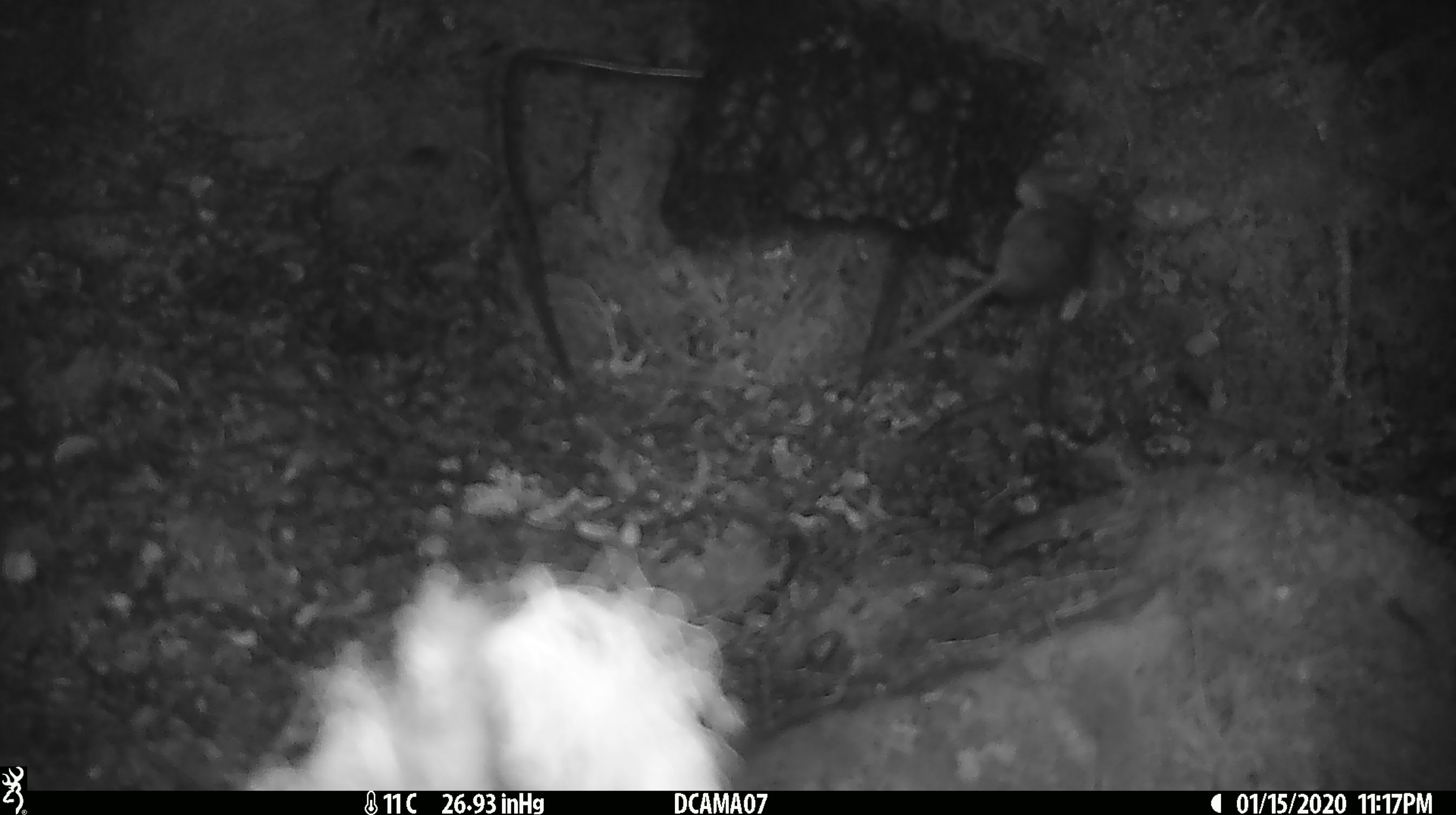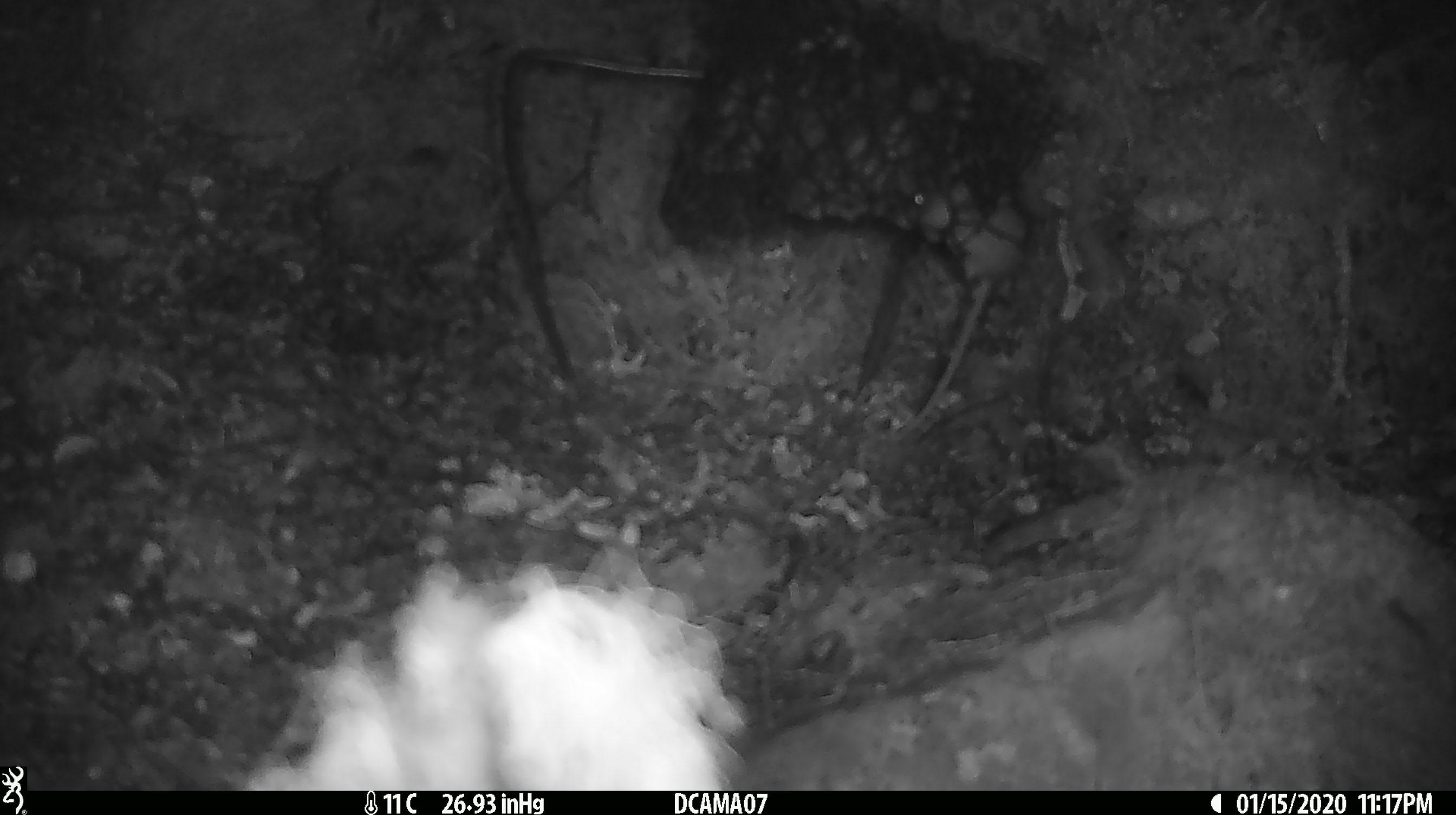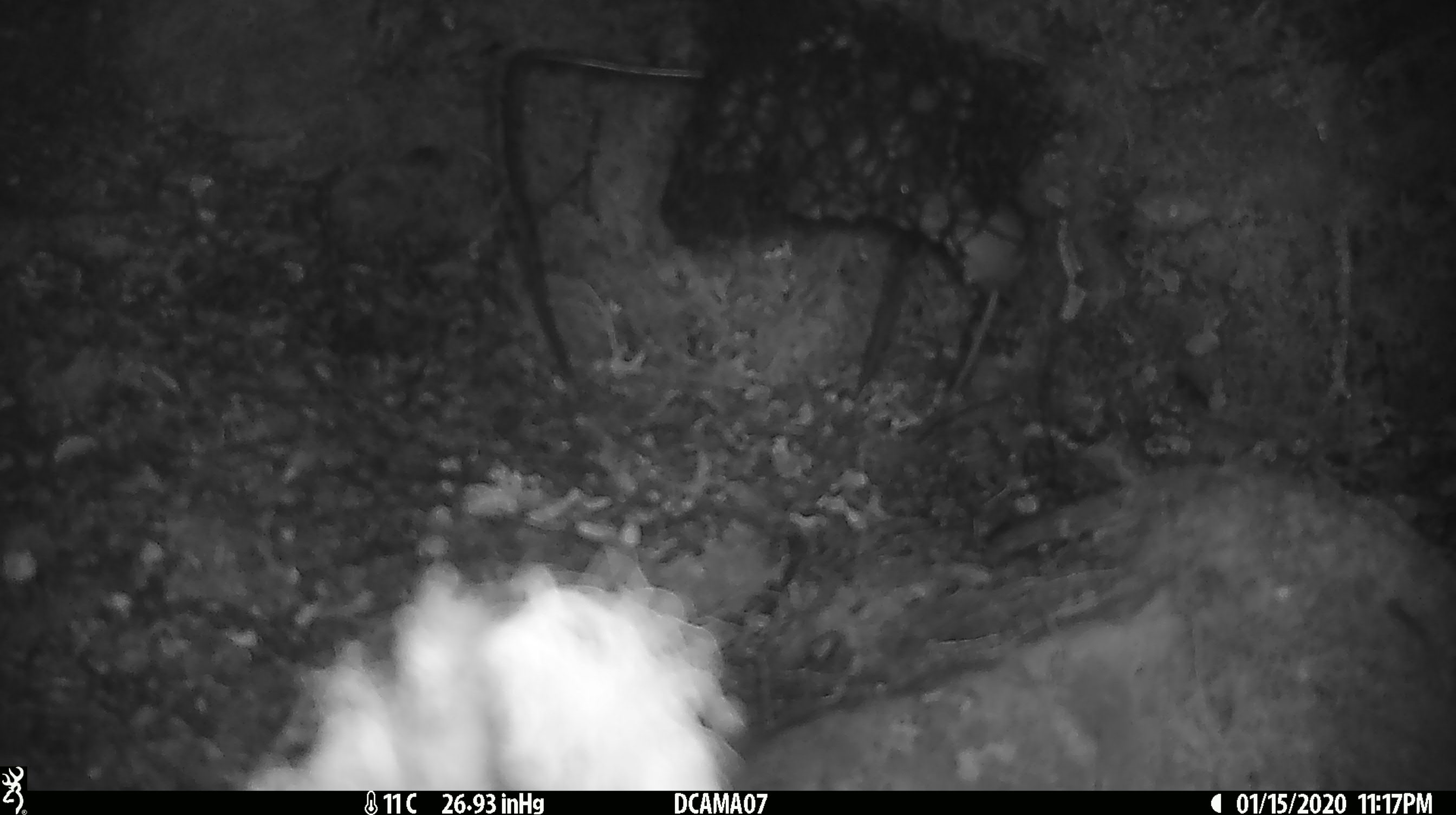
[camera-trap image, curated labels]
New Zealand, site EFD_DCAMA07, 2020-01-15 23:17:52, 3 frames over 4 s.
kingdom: Animalia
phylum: Chordata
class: Mammalia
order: Rodentia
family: Muridae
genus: Mus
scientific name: Mus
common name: mouse